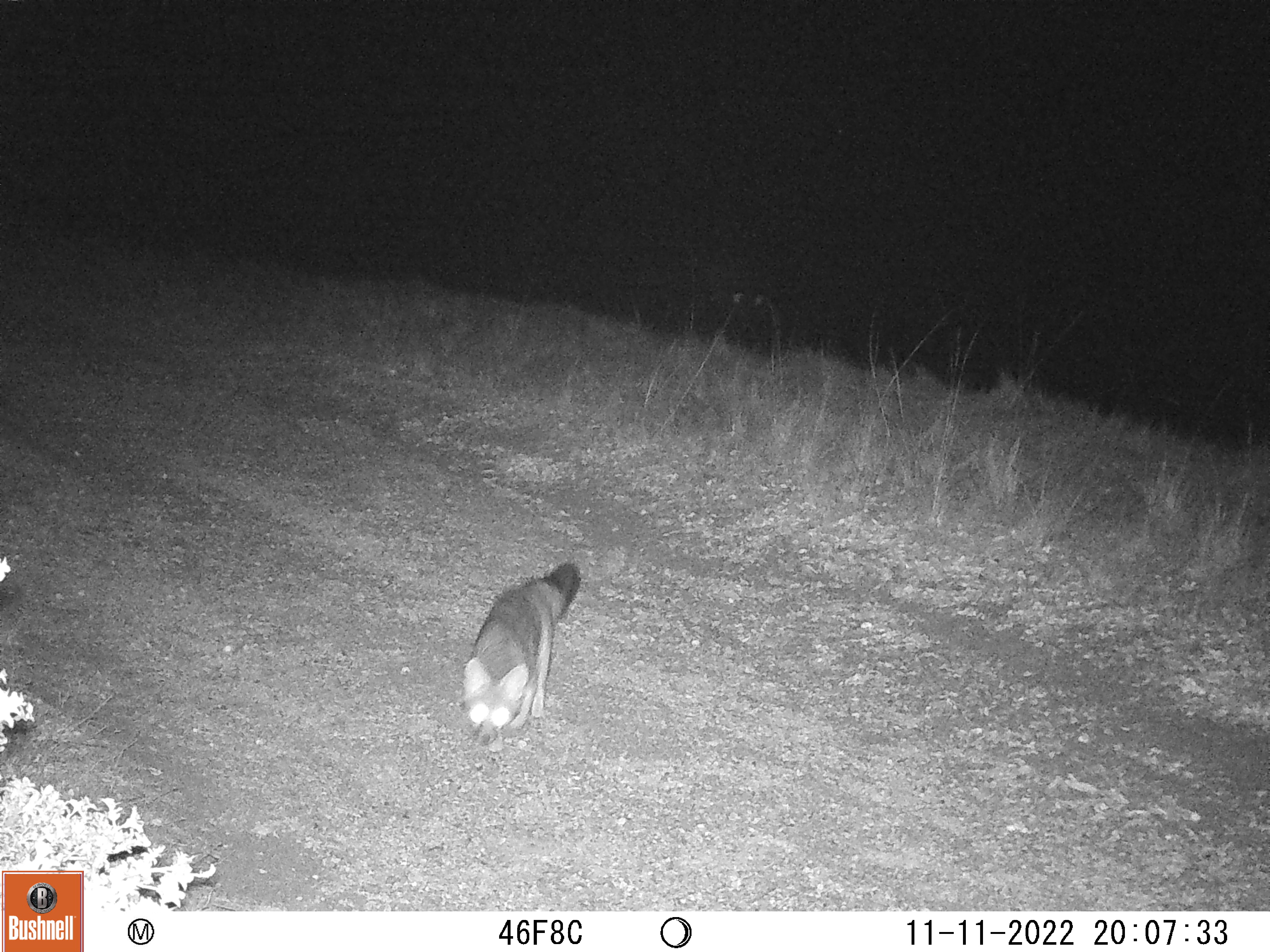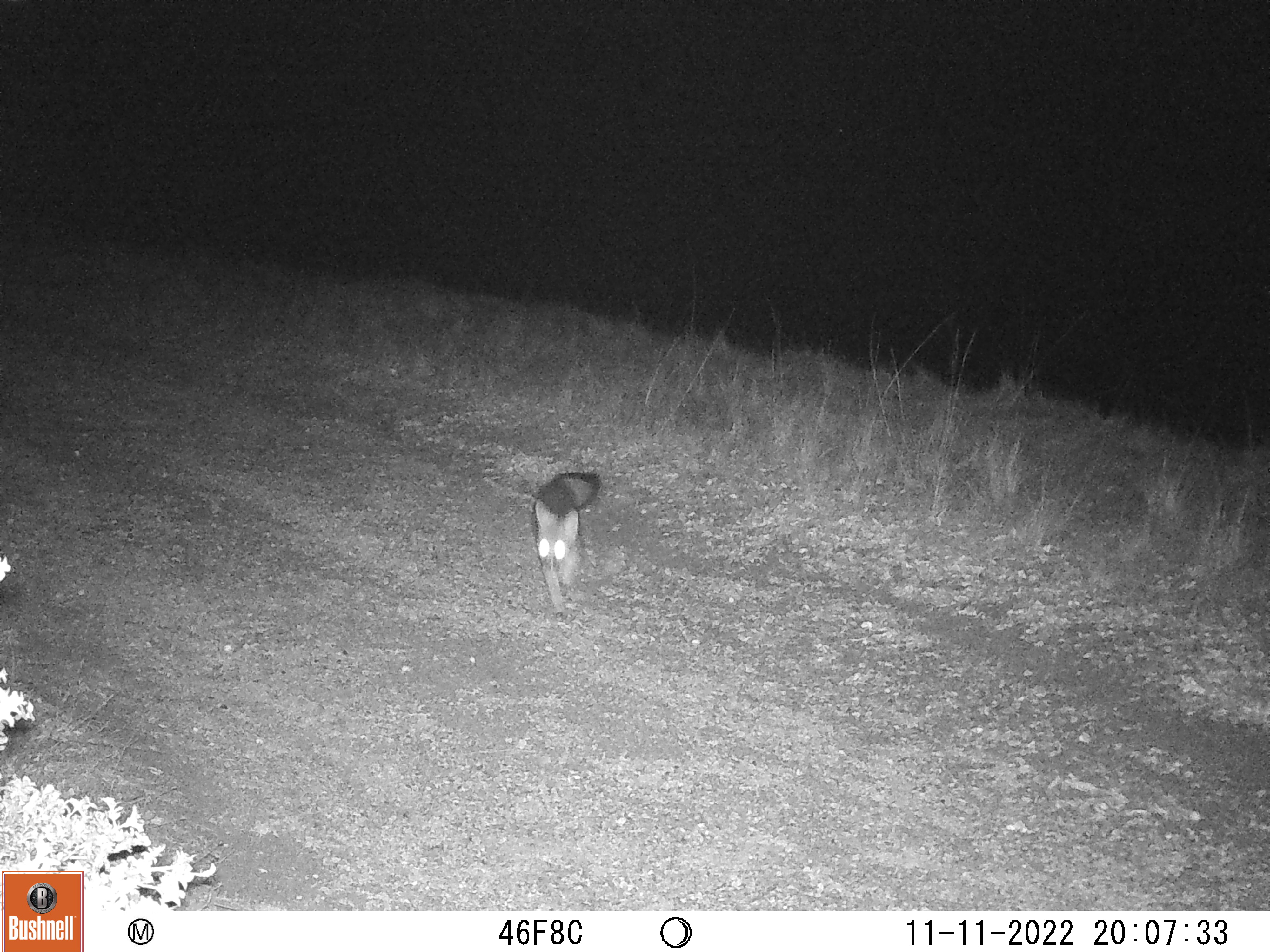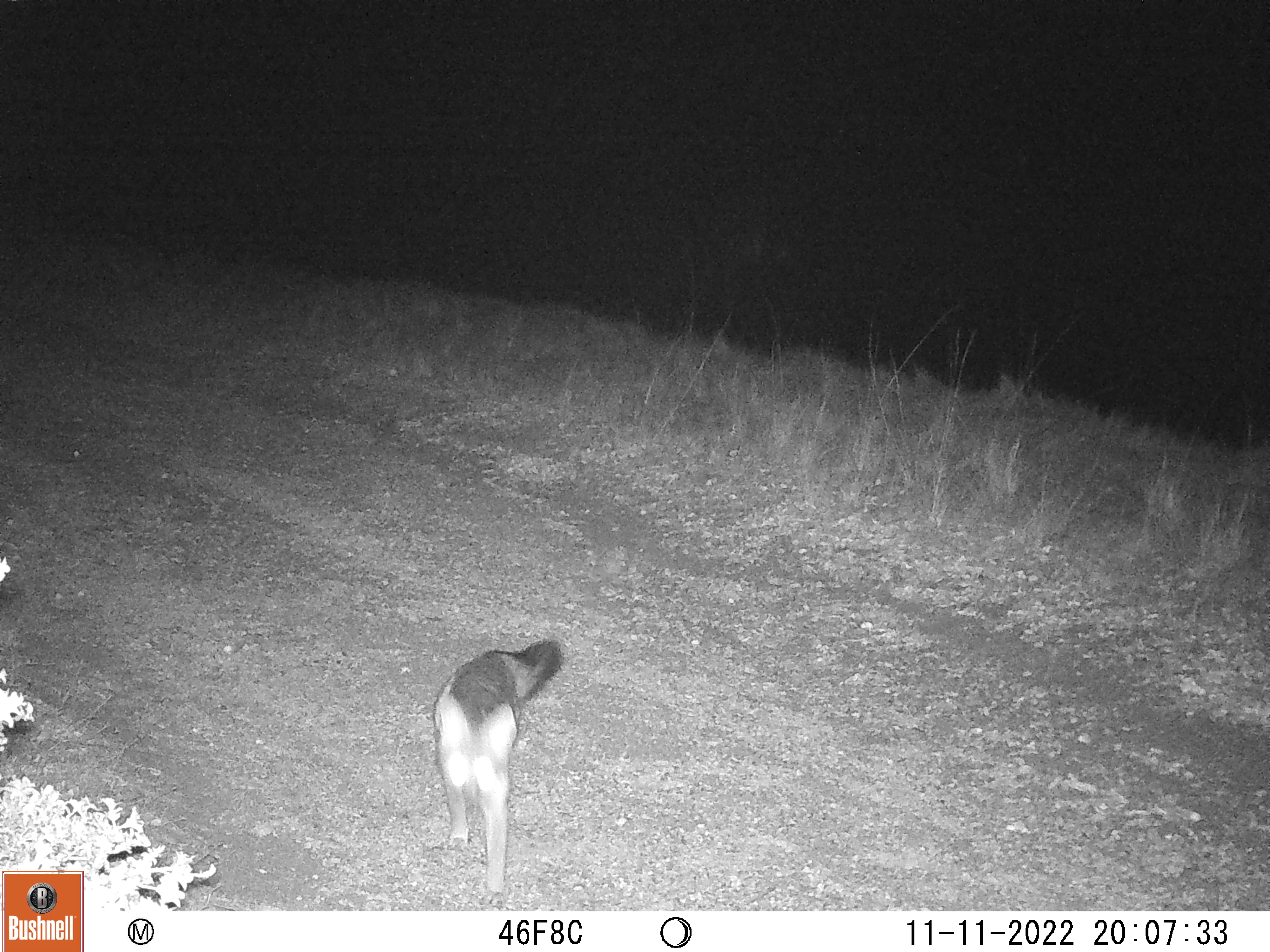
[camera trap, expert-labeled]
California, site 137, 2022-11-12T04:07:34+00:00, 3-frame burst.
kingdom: Animalia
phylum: Chordata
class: Mammalia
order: Carnivora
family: Canidae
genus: Urocyon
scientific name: Urocyon cinereoargenteus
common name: gray fox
Gray fox (Urocyon cinereoargenteus).